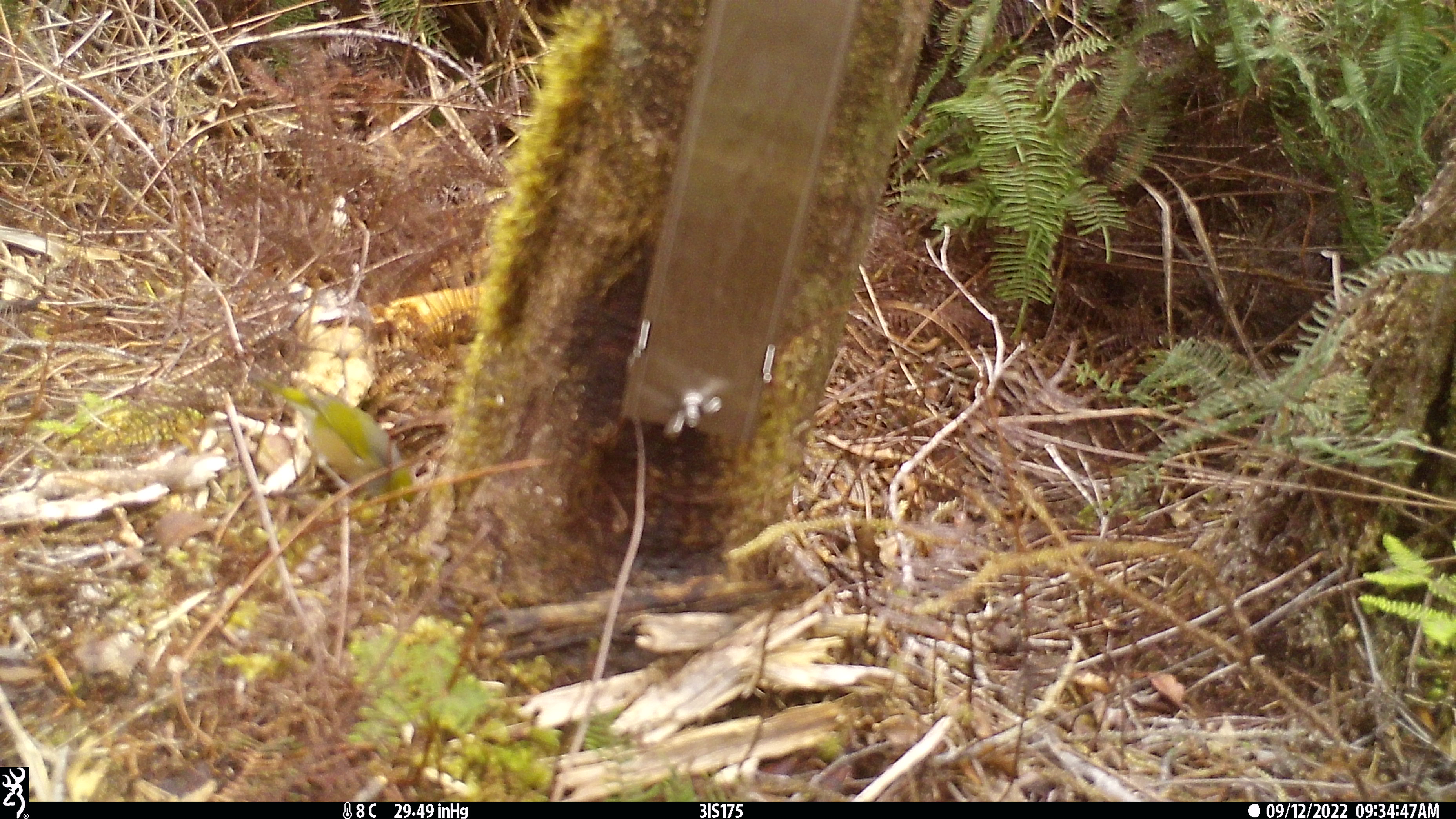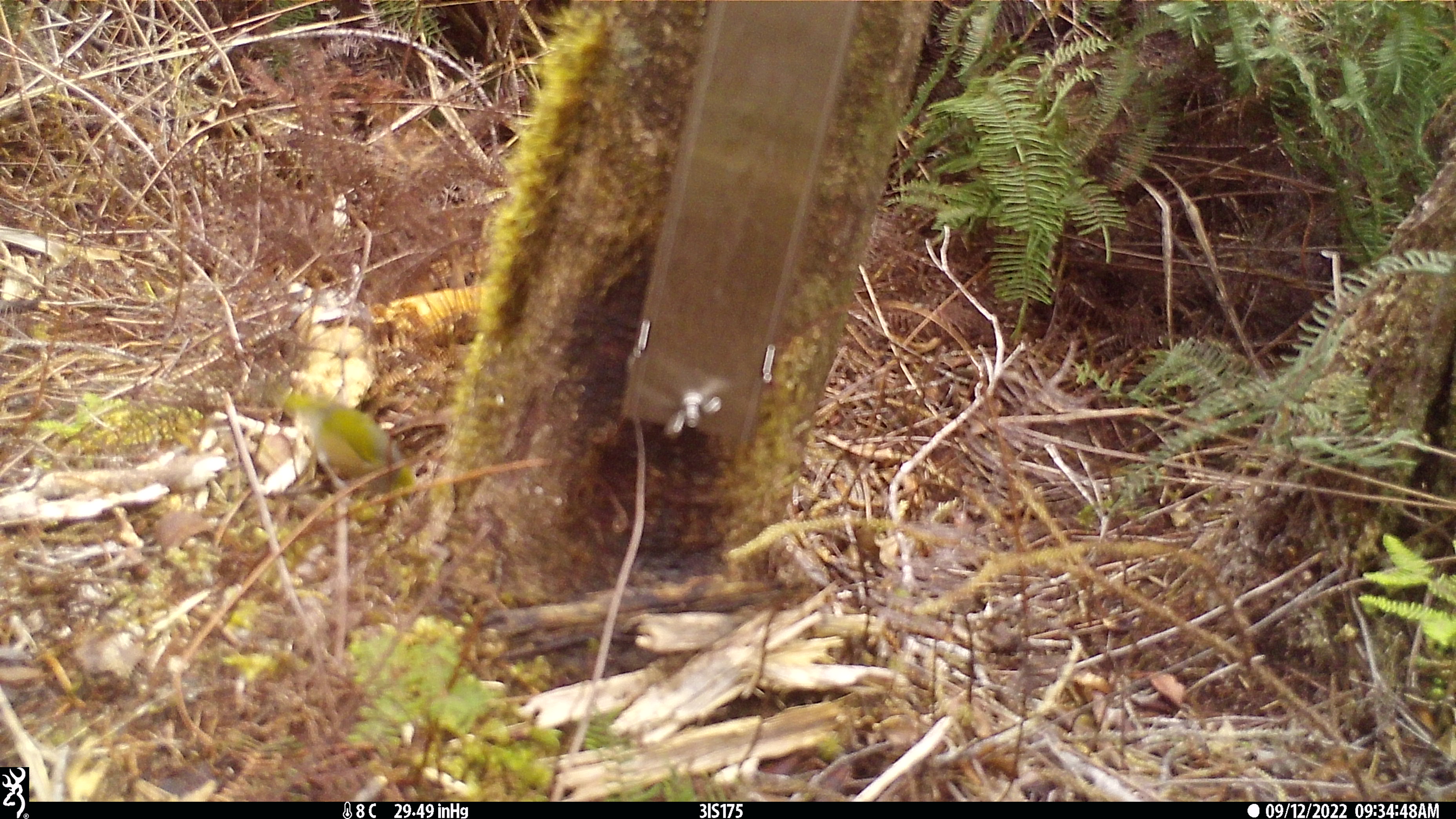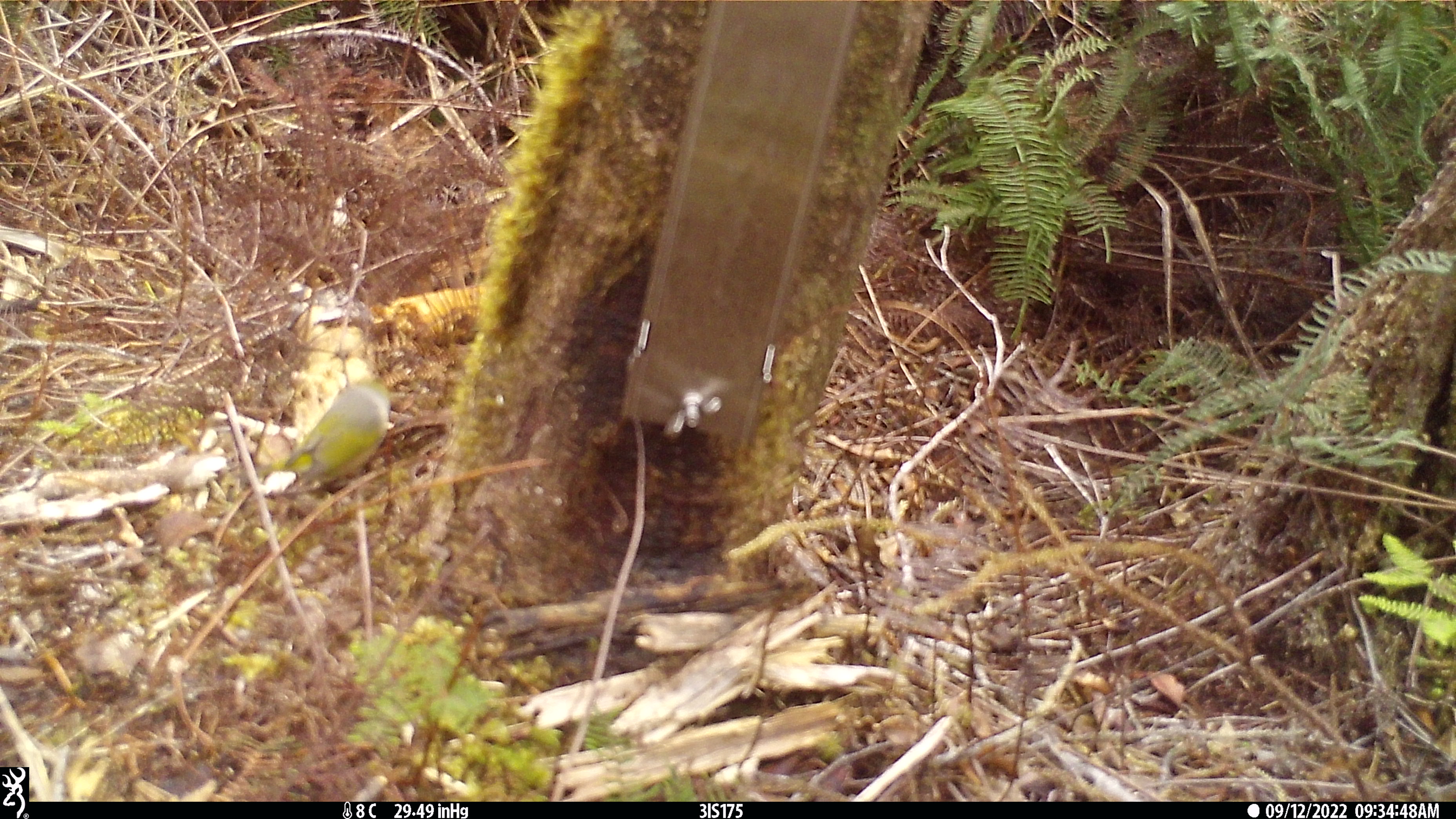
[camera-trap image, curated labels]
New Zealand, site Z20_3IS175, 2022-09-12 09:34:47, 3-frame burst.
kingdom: Animalia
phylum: Chordata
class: Aves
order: Passeriformes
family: Zosteropidae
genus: Zosterops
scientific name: Zosterops lateralis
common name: silvereye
Silvereye (Zosterops lateralis).